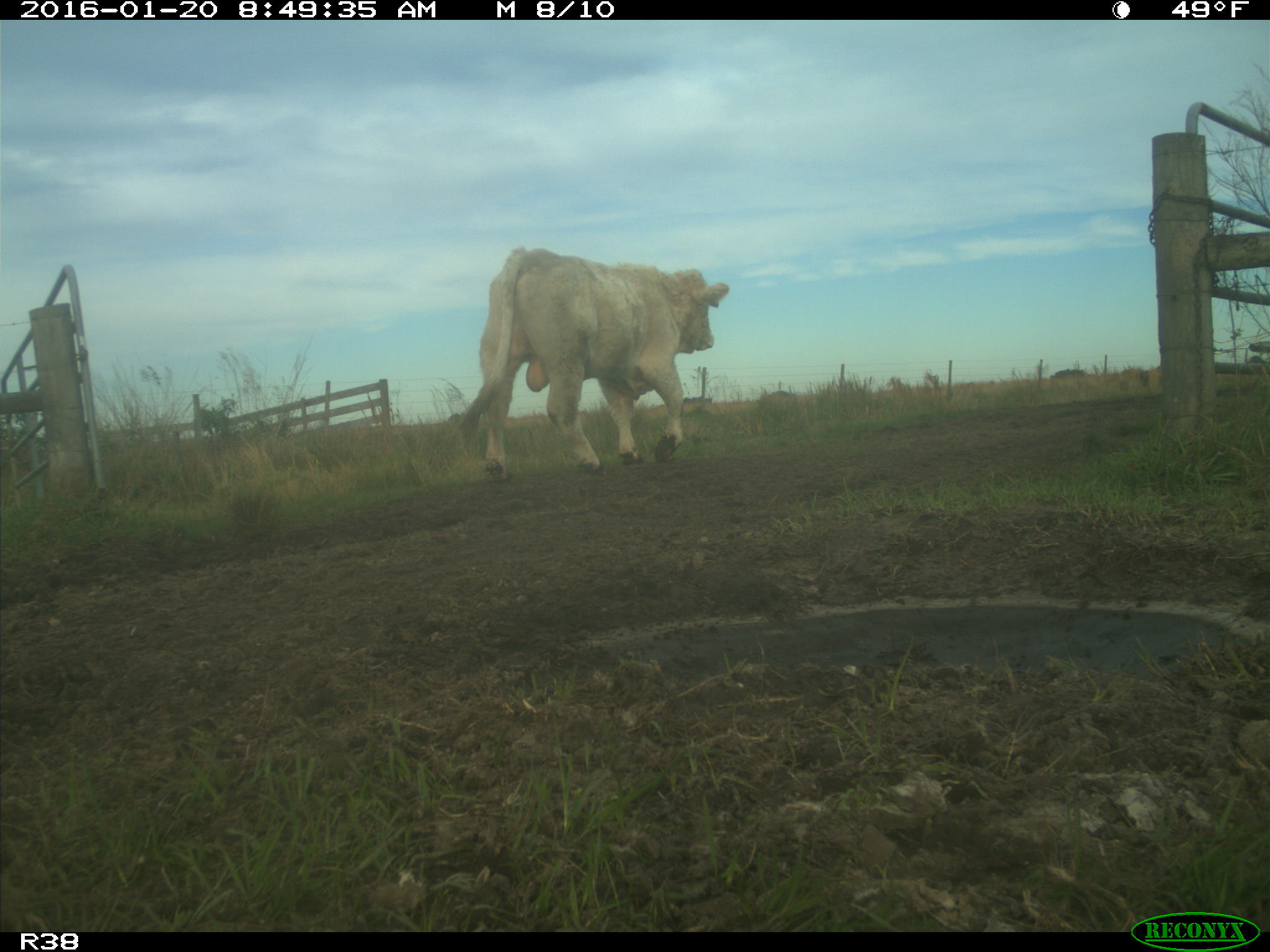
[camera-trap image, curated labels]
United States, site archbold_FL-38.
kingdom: Animalia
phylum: Chordata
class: Mammalia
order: Artiodactyla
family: Bovidae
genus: Bos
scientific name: Bos taurus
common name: domestic cow